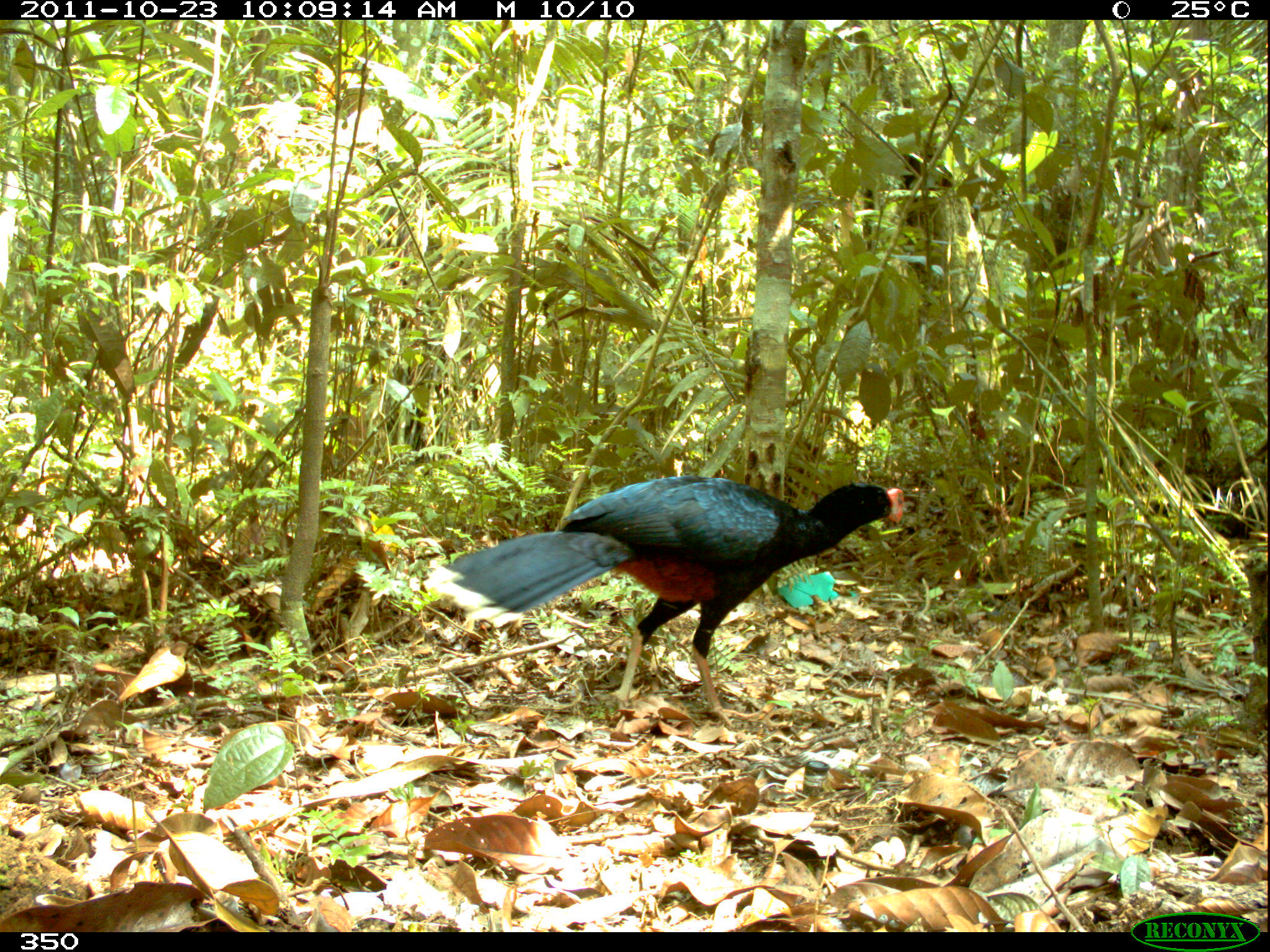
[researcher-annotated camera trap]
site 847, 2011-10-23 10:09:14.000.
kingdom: Animalia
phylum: Chordata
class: Aves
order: Galliformes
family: Cracidae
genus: Mitu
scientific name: Mitu tuberosum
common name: razor-billed curassow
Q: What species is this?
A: Mitu tuberosum (razor-billed curassow).